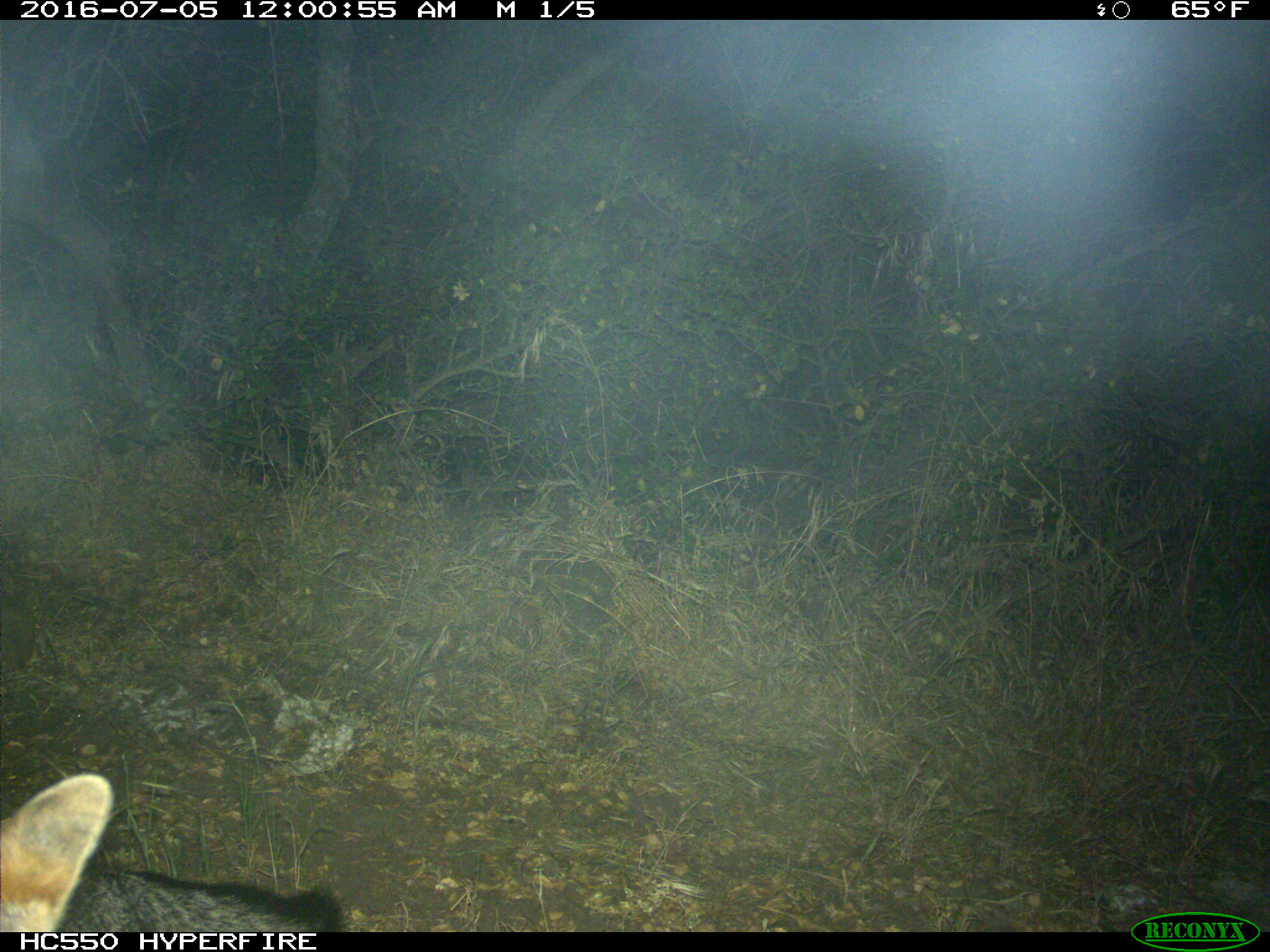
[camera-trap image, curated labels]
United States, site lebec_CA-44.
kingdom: Animalia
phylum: Chordata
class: Mammalia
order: Carnivora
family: Canidae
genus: Urocyon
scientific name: Urocyon cinereoargenteus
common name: gray fox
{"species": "Urocyon cinereoargenteus (gray fox)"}